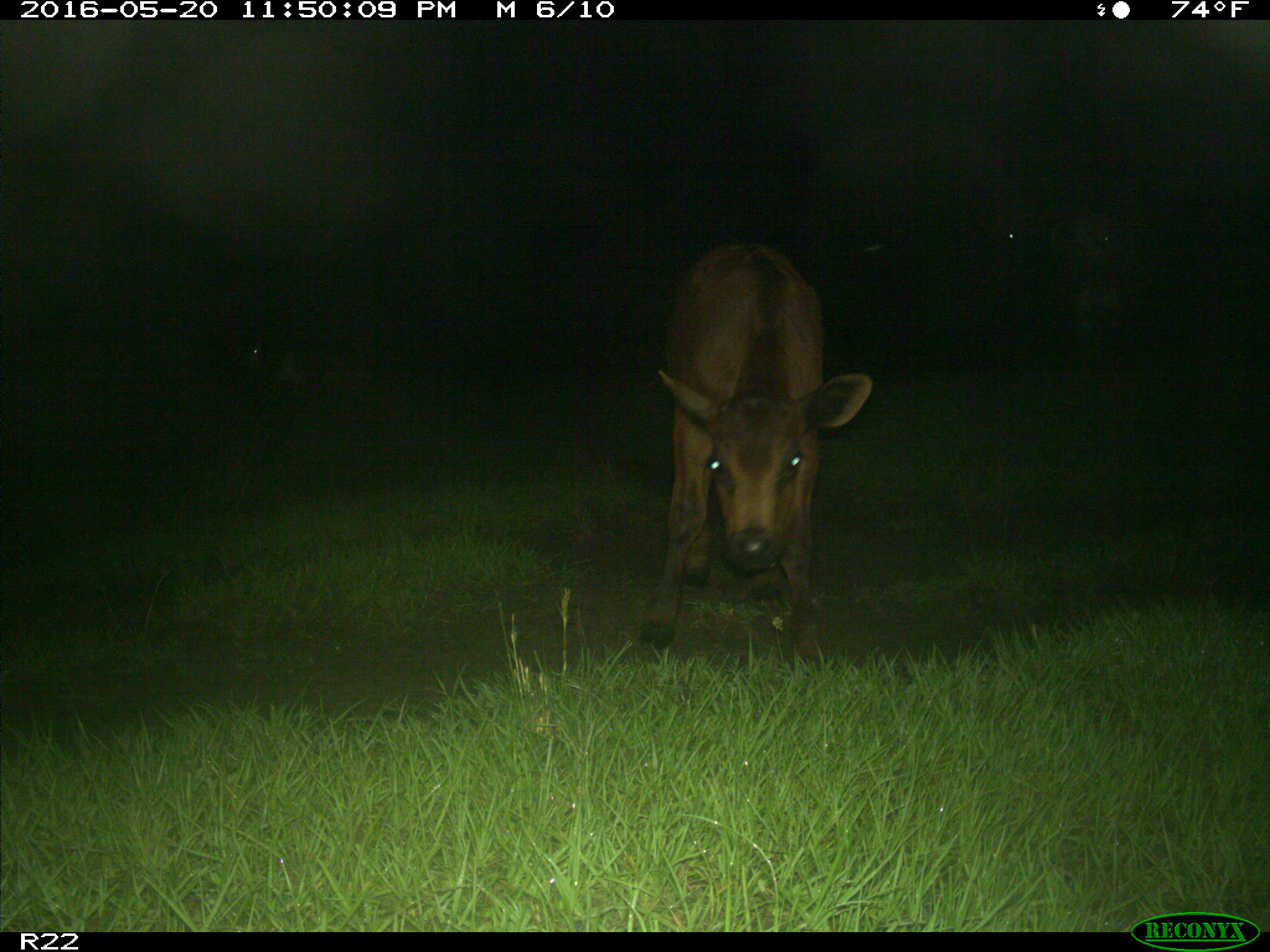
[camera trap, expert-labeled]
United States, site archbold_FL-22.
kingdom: Animalia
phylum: Chordata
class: Mammalia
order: Artiodactyla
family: Bovidae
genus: Bos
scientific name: Bos taurus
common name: domestic cow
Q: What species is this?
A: Bos taurus (domestic cow).